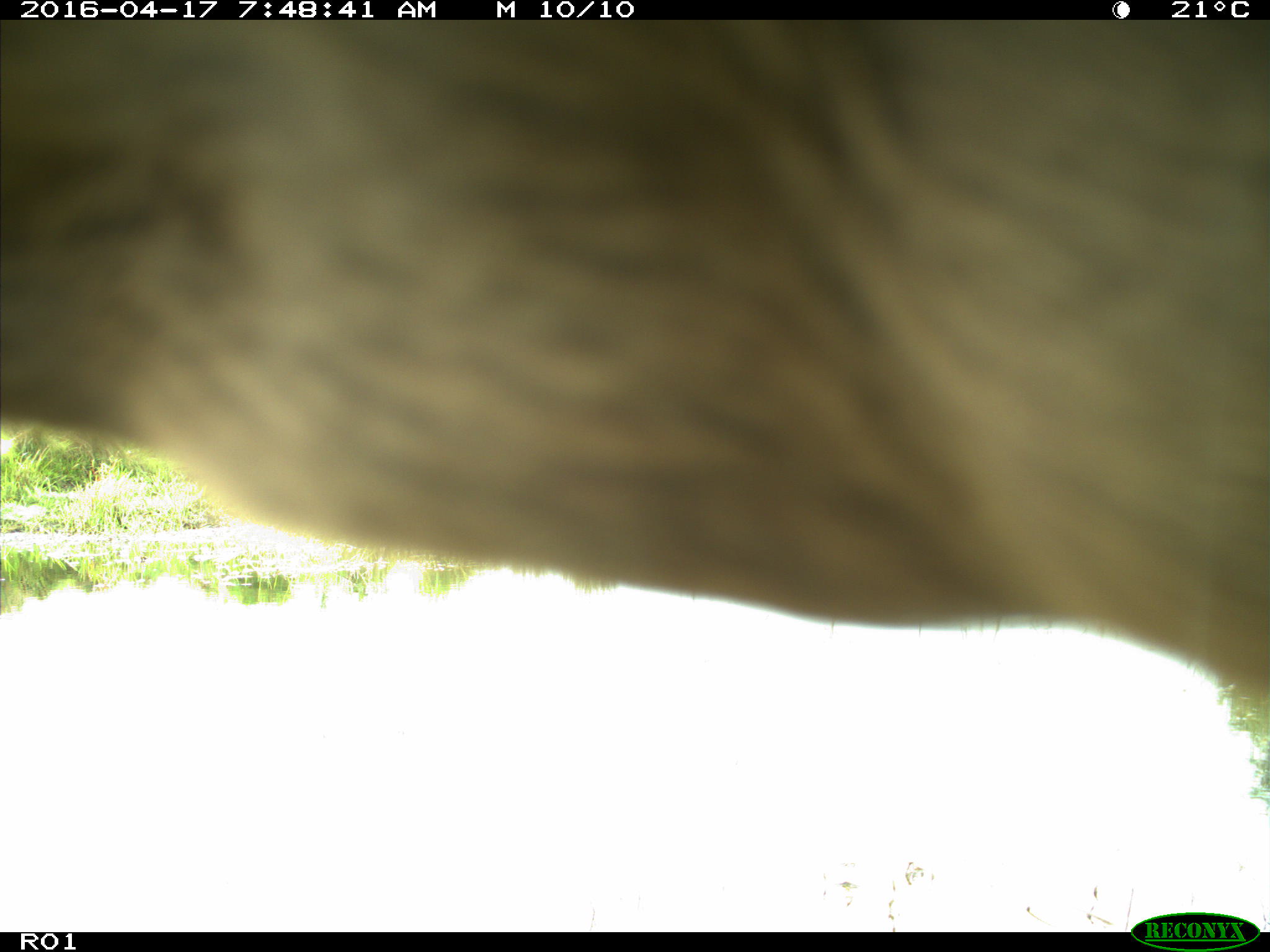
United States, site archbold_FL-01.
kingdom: Animalia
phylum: Chordata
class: Mammalia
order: Artiodactyla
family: Bovidae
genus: Bos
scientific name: Bos taurus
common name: domestic cow